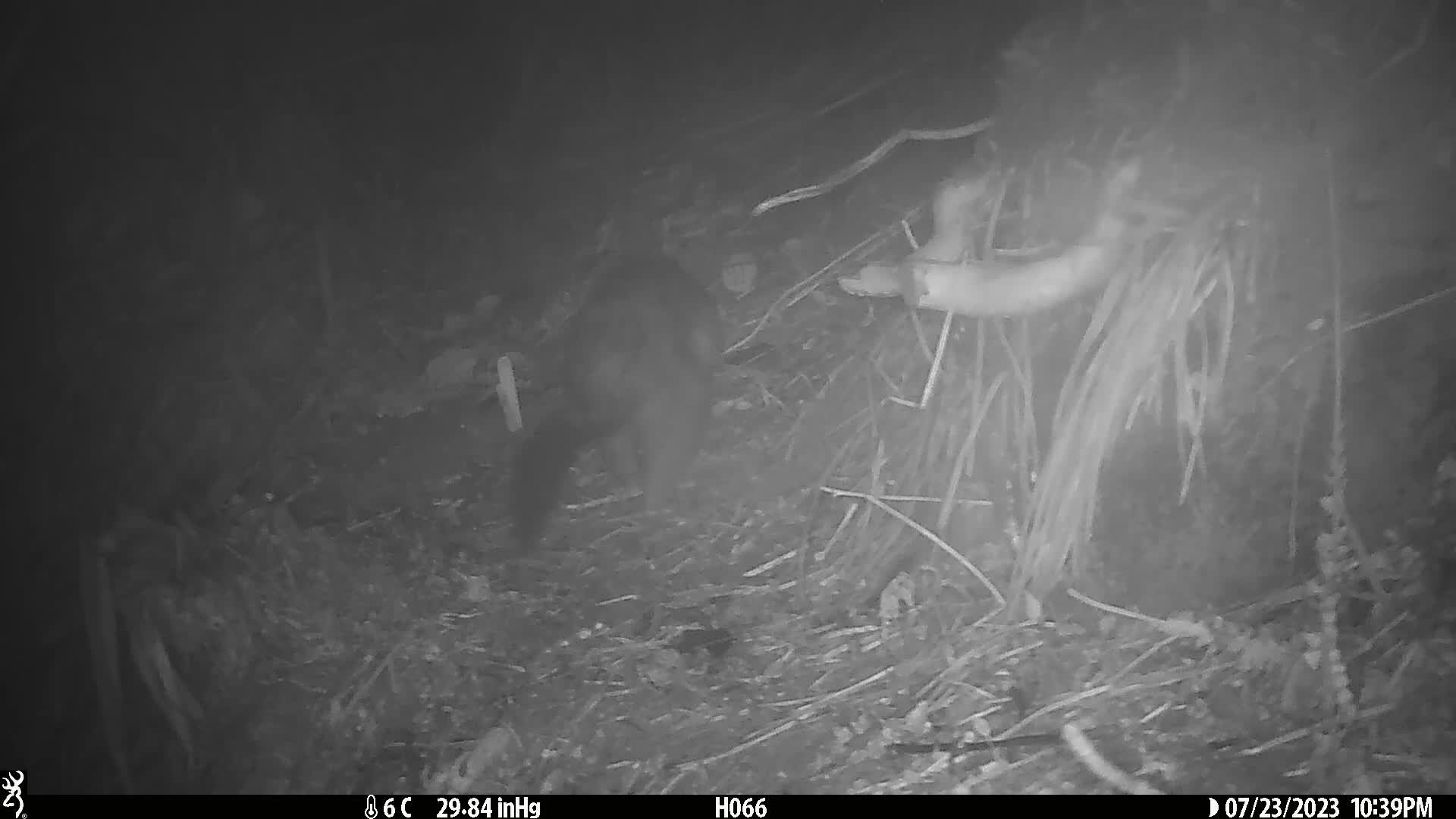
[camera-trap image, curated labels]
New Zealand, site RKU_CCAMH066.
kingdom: Animalia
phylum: Chordata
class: Mammalia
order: Diprotodontia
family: Phalangeridae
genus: Trichosurus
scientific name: Trichosurus vulpecula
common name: common brushtail possum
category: possum